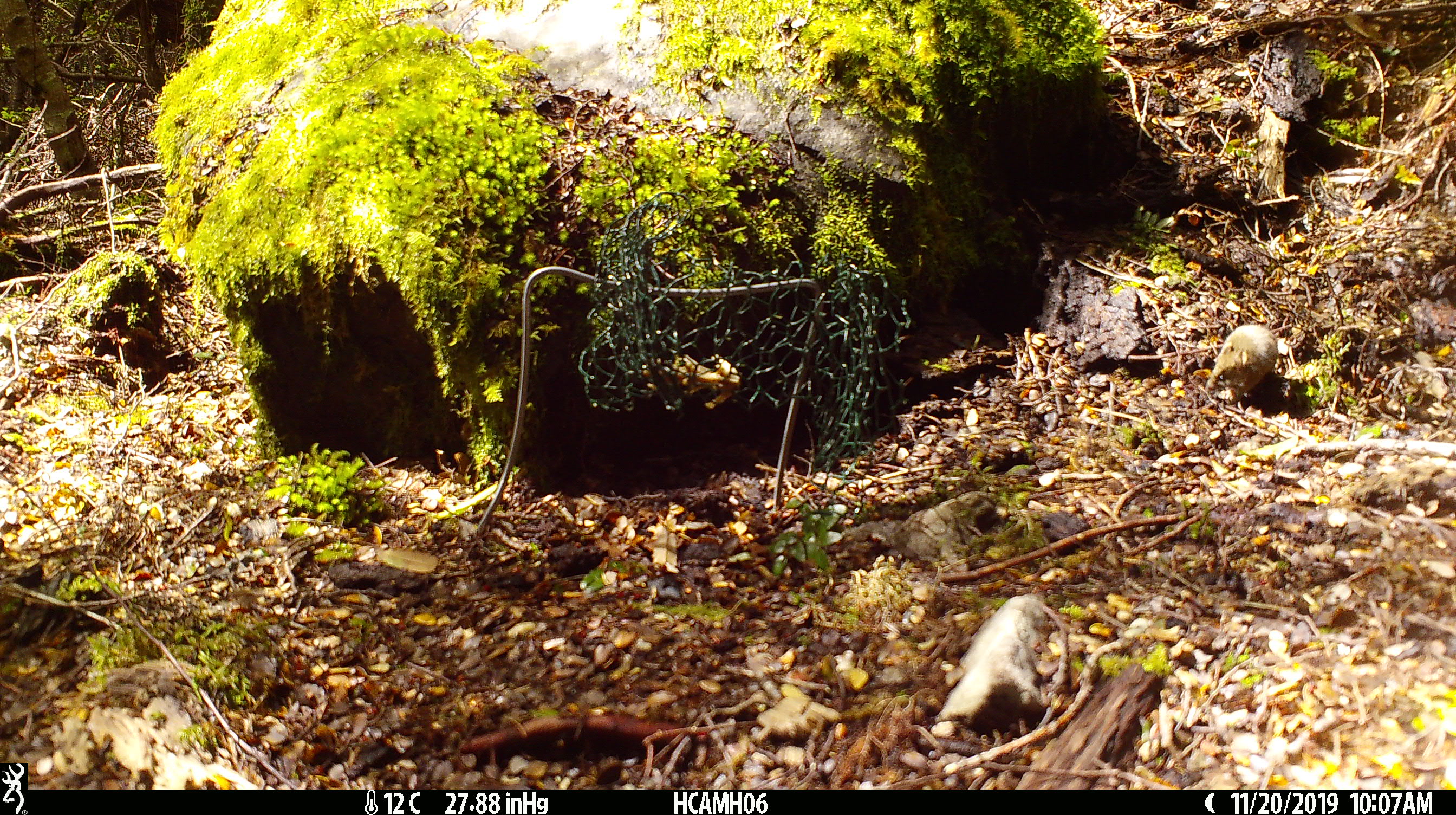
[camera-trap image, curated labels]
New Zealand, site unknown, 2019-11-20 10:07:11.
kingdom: Animalia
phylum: Chordata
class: Mammalia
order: Rodentia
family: Muridae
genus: Mus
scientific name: Mus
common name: mouse